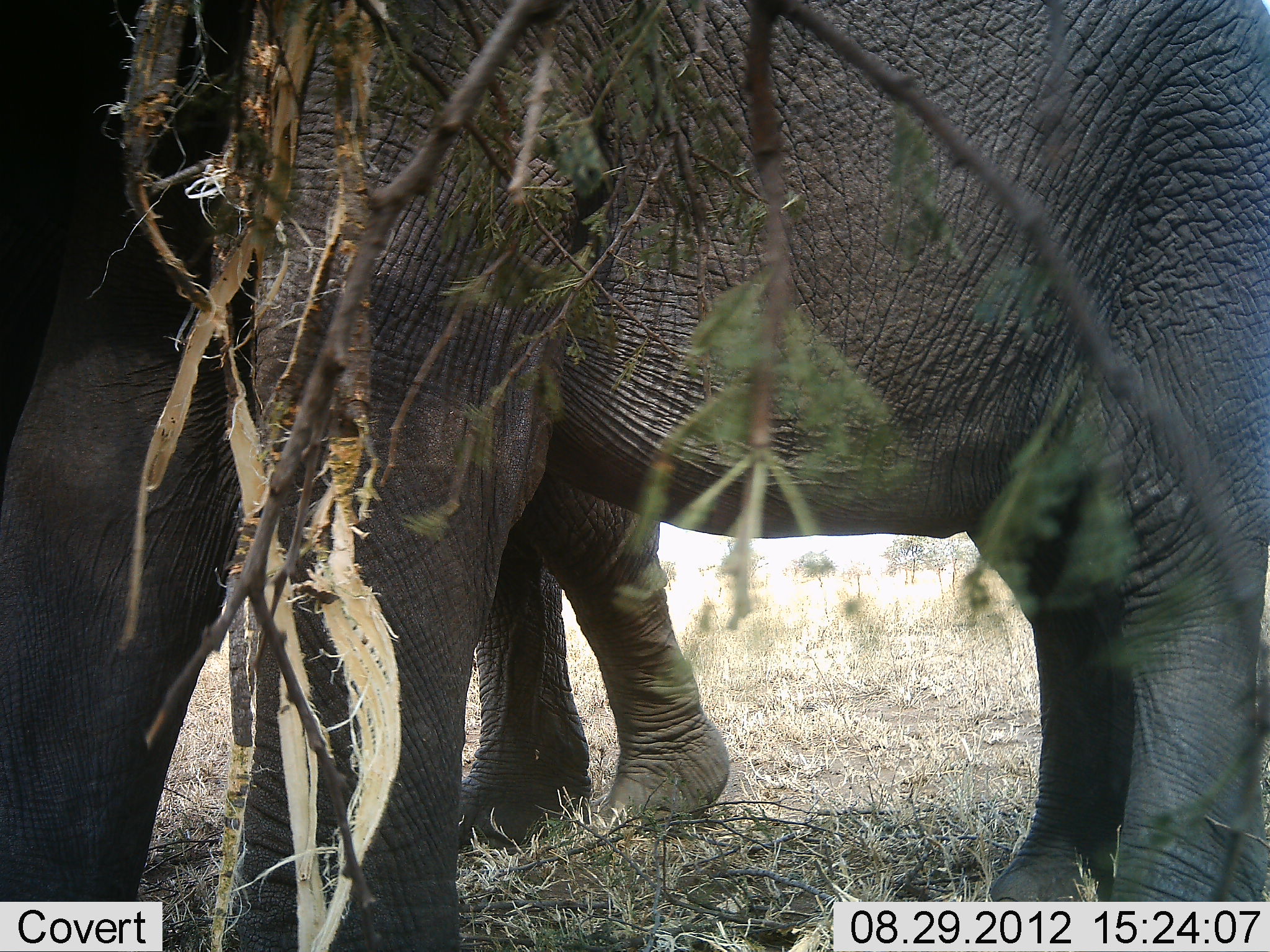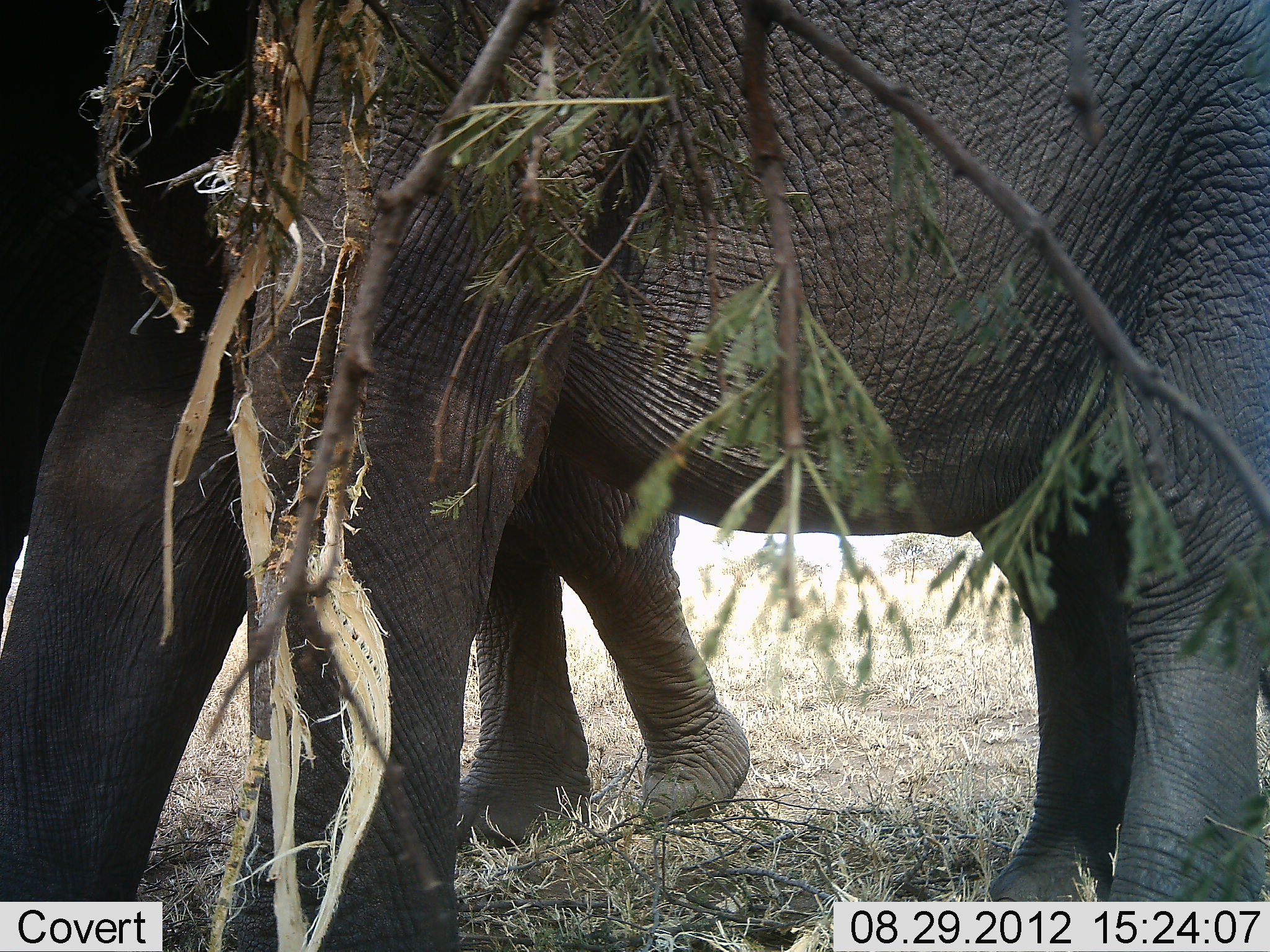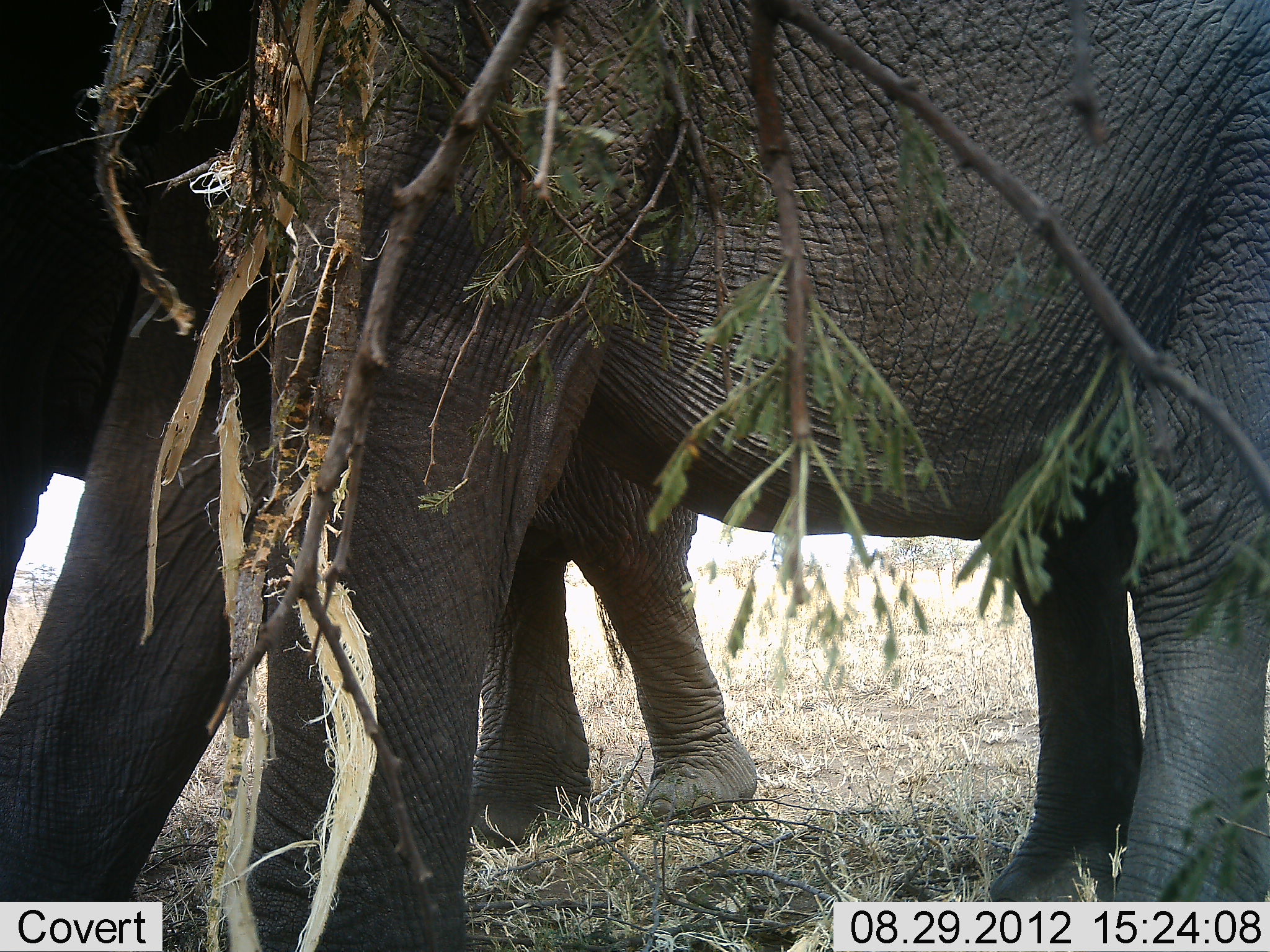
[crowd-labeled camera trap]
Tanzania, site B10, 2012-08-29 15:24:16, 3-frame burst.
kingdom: Animalia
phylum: Chordata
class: Mammalia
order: Proboscidea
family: Elephantidae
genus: Loxodonta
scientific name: Loxodonta africana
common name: african bush elephant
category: elephant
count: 2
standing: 50%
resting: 0%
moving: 50%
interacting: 0%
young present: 0%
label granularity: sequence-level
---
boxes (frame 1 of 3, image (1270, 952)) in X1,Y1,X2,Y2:
animal: 0,1,1269,951; 454,474,730,848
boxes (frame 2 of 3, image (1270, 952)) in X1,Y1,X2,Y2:
animal: 1,1,1268,952; 455,448,750,856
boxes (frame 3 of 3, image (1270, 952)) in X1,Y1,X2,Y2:
animal: 1,0,1269,951; 0,0,765,847